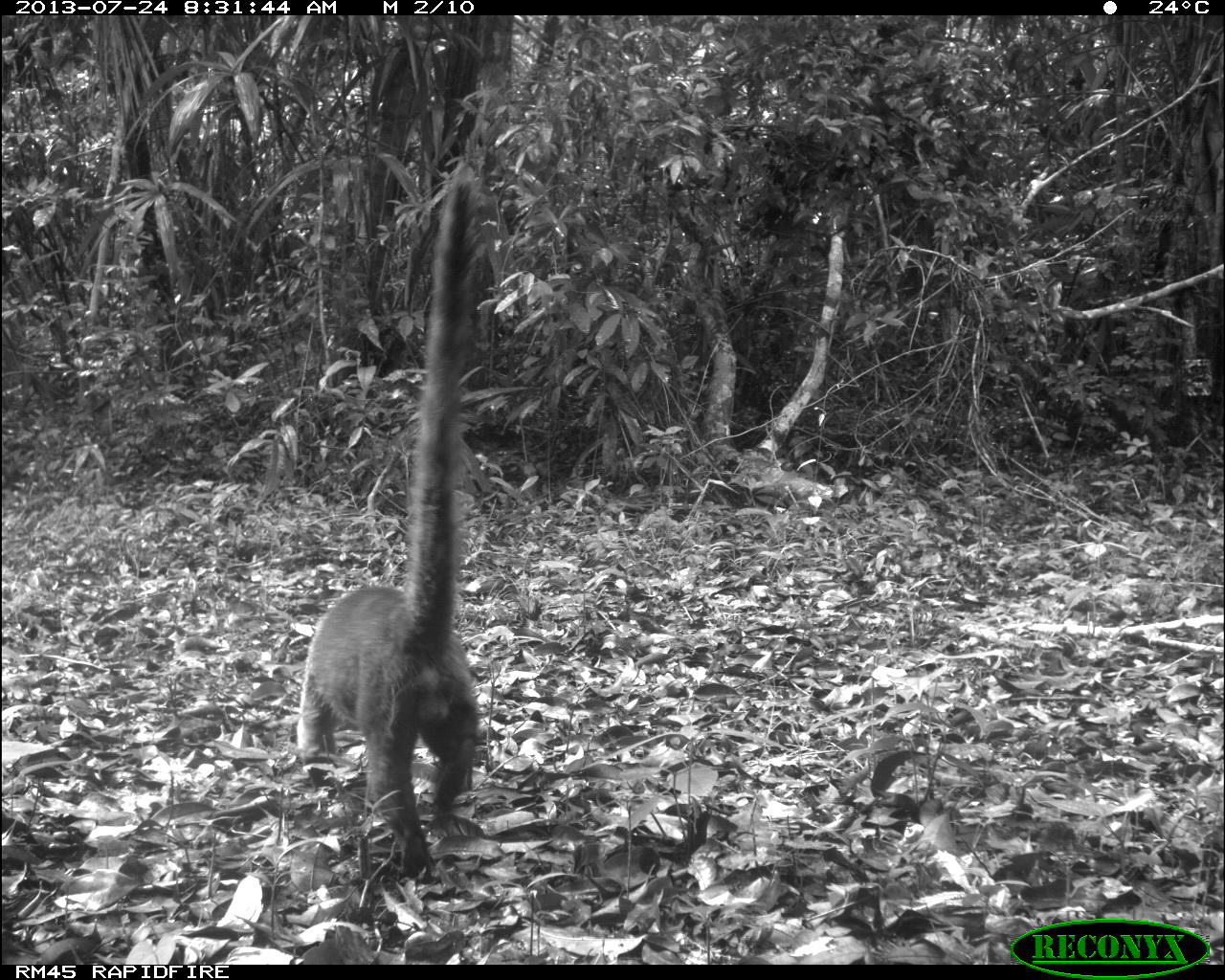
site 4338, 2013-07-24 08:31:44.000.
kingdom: Animalia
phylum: Chordata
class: Mammalia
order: Carnivora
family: Procyonidae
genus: Nasua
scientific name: Nasua narica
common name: white-nosed coati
Nasua narica (white-nosed coati), count 1.